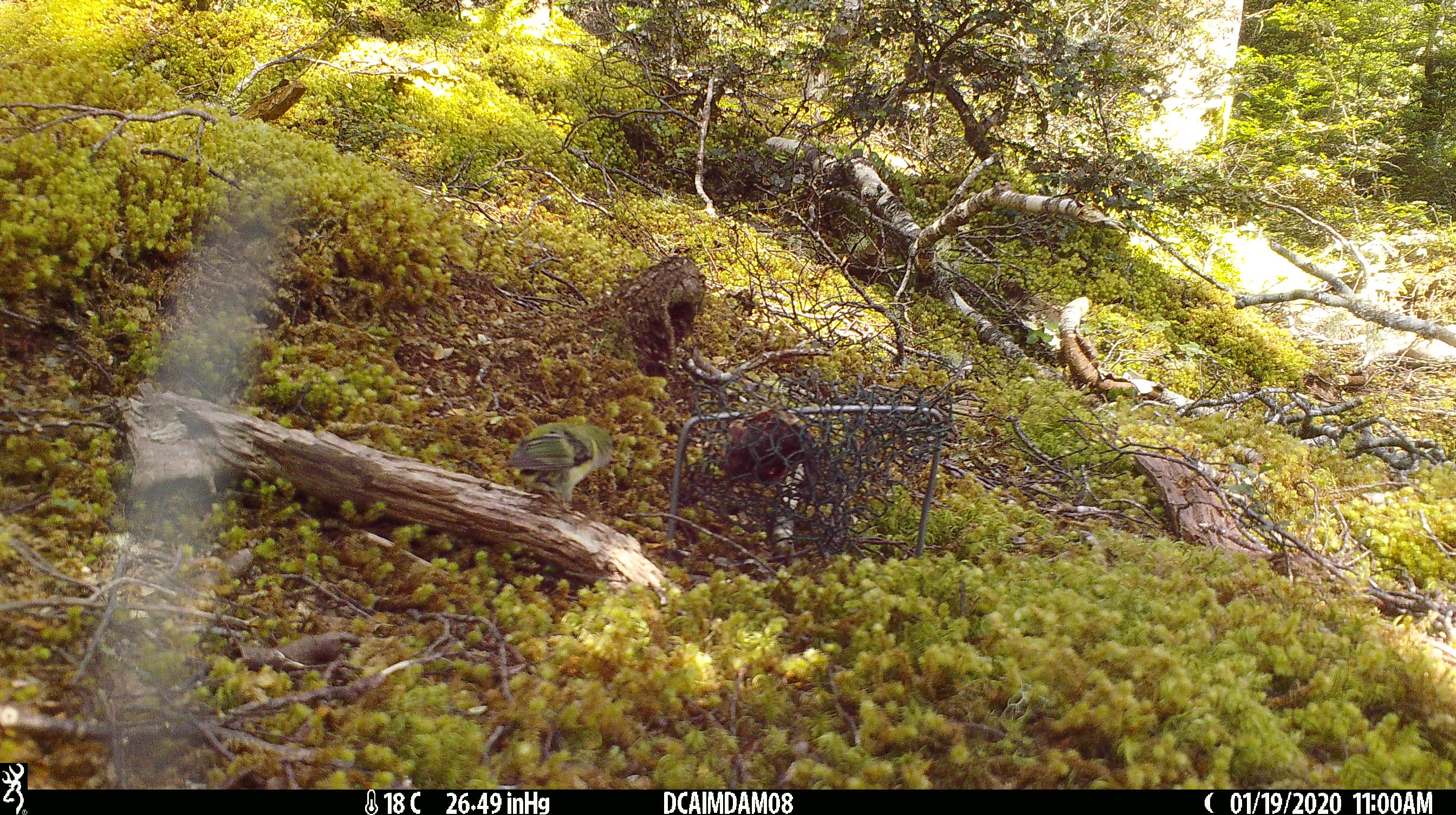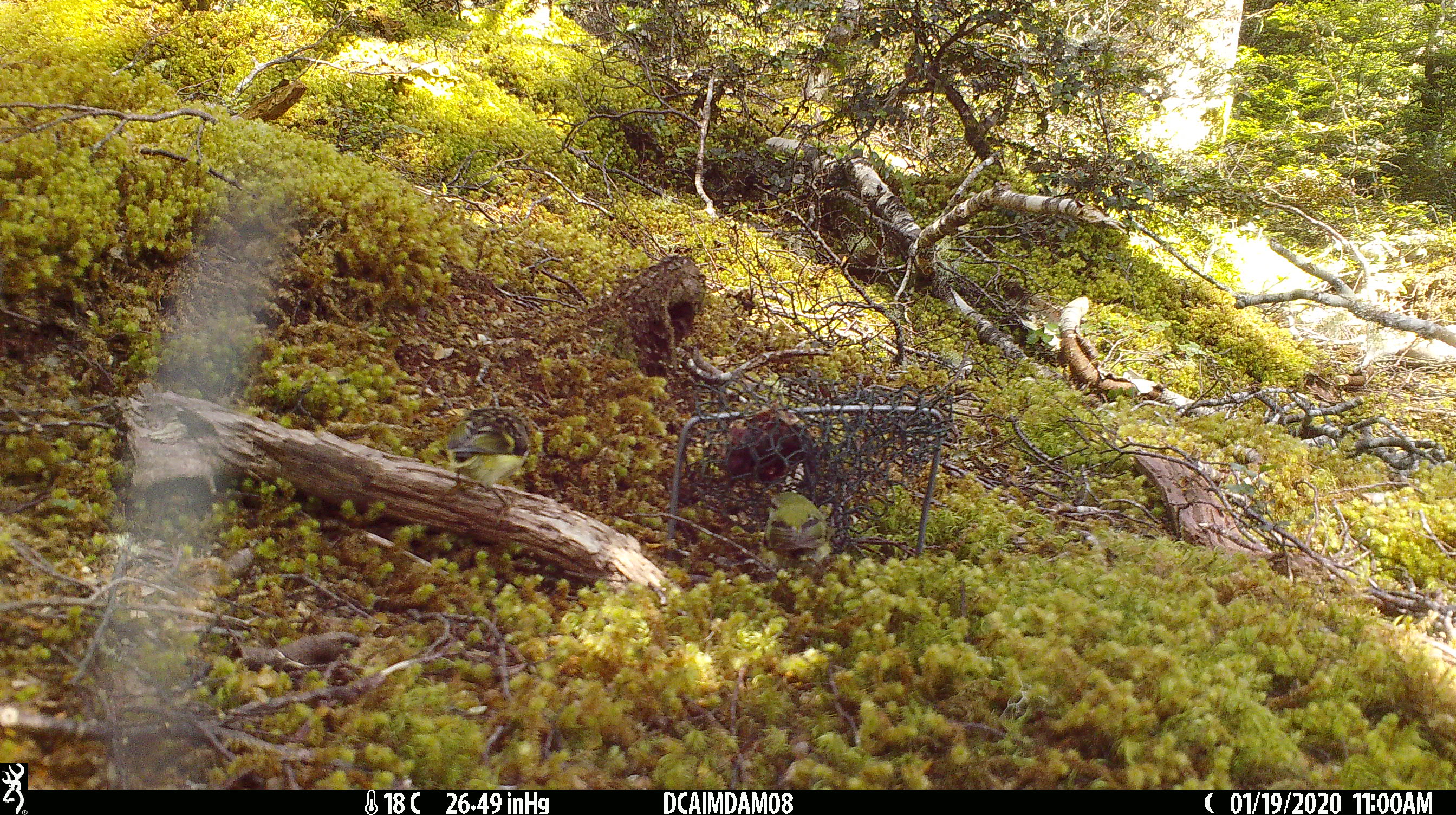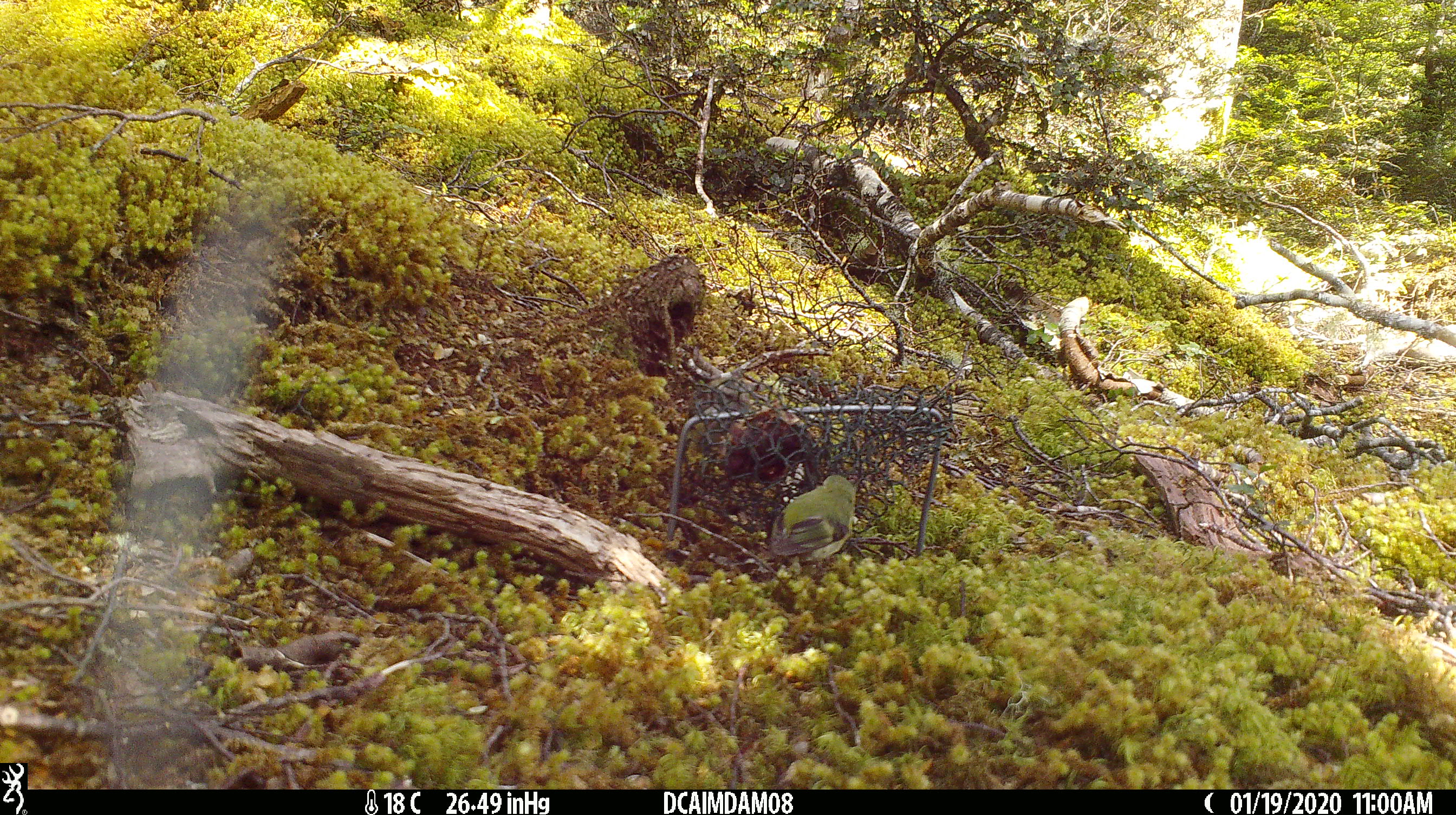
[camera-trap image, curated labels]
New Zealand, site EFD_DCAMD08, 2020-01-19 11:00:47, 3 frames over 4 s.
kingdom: Animalia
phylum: Chordata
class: Aves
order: Passeriformes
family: Acanthisittidae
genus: Acanthisitta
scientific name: Acanthisitta chloris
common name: rifleman